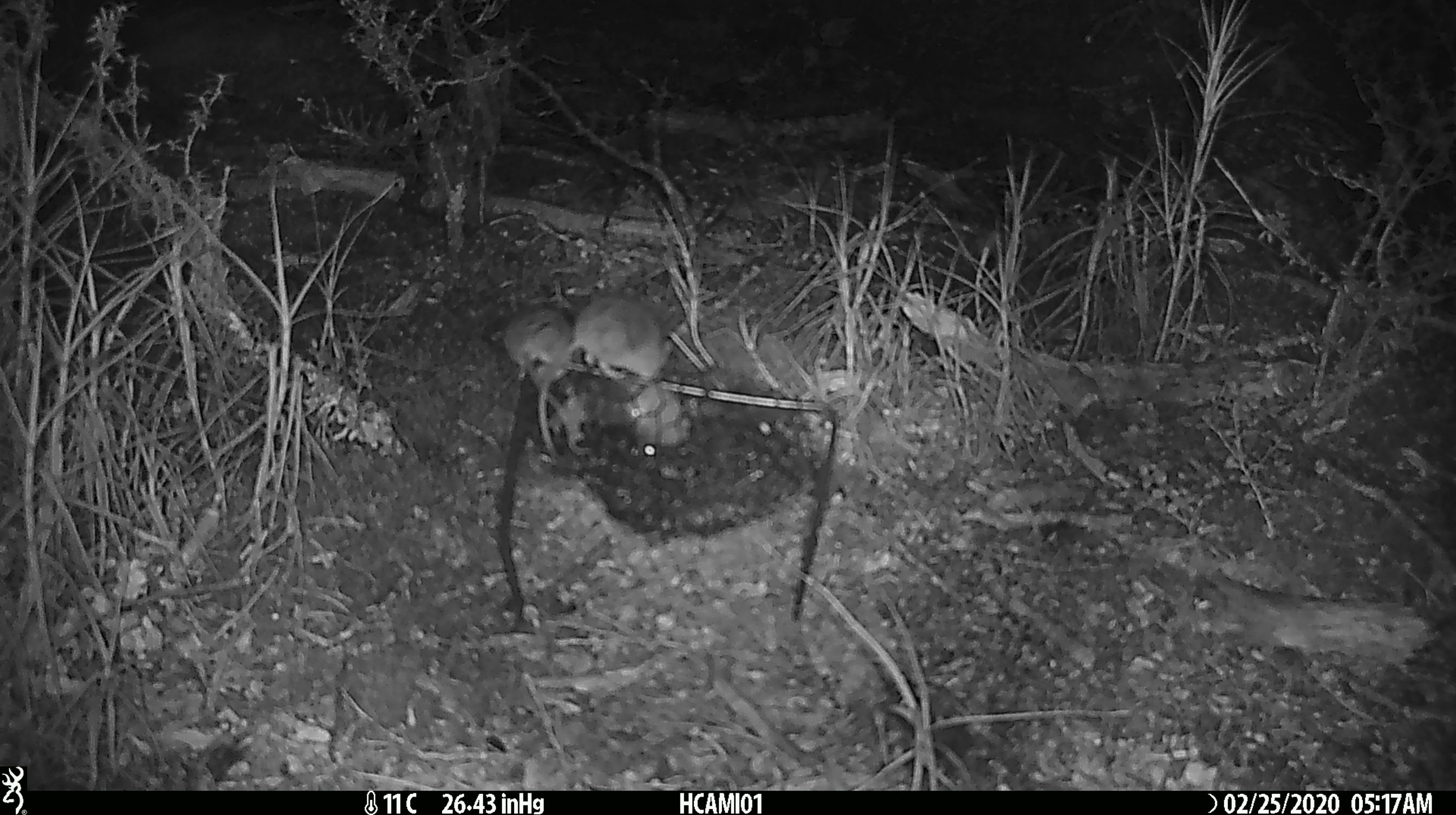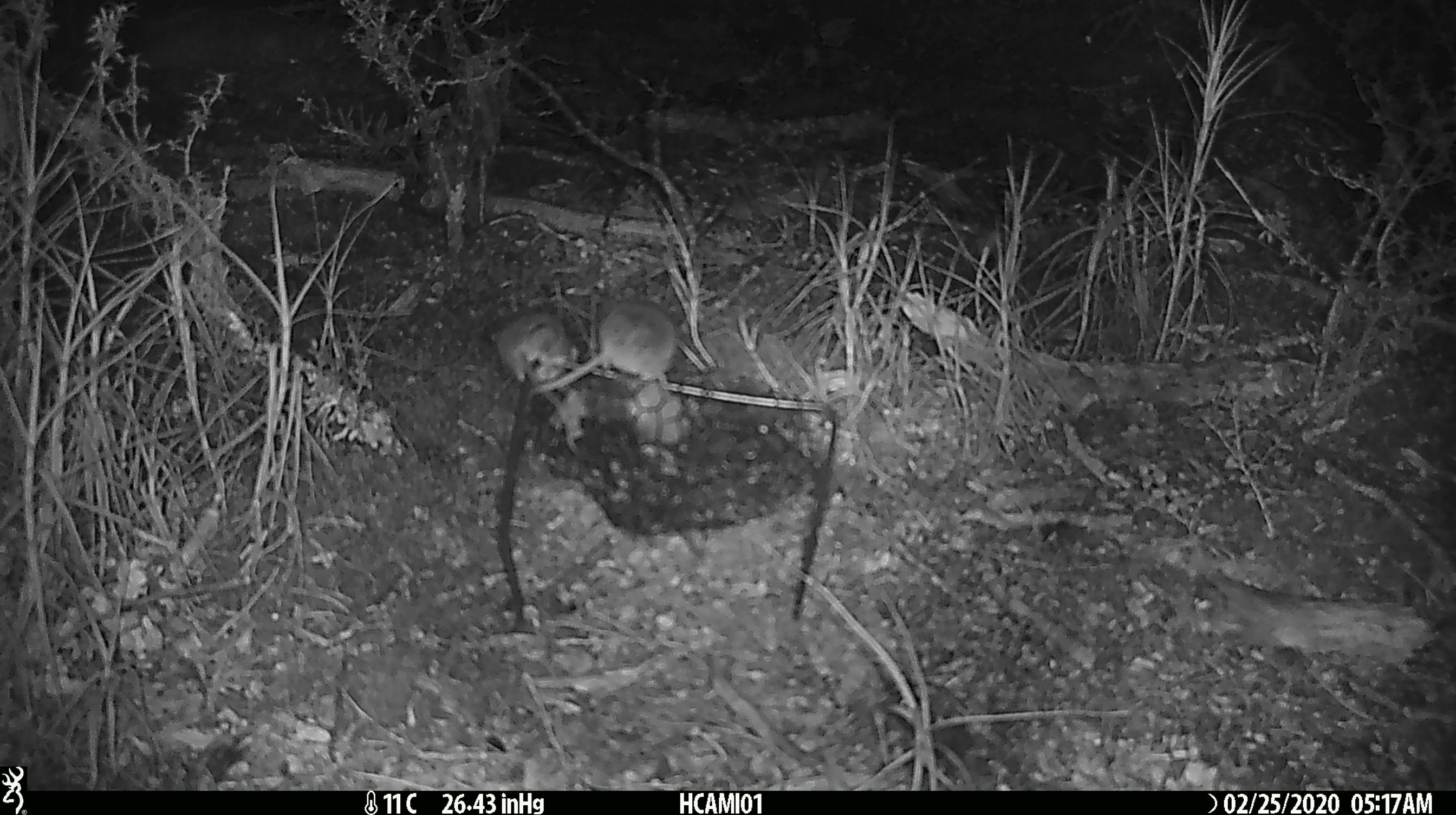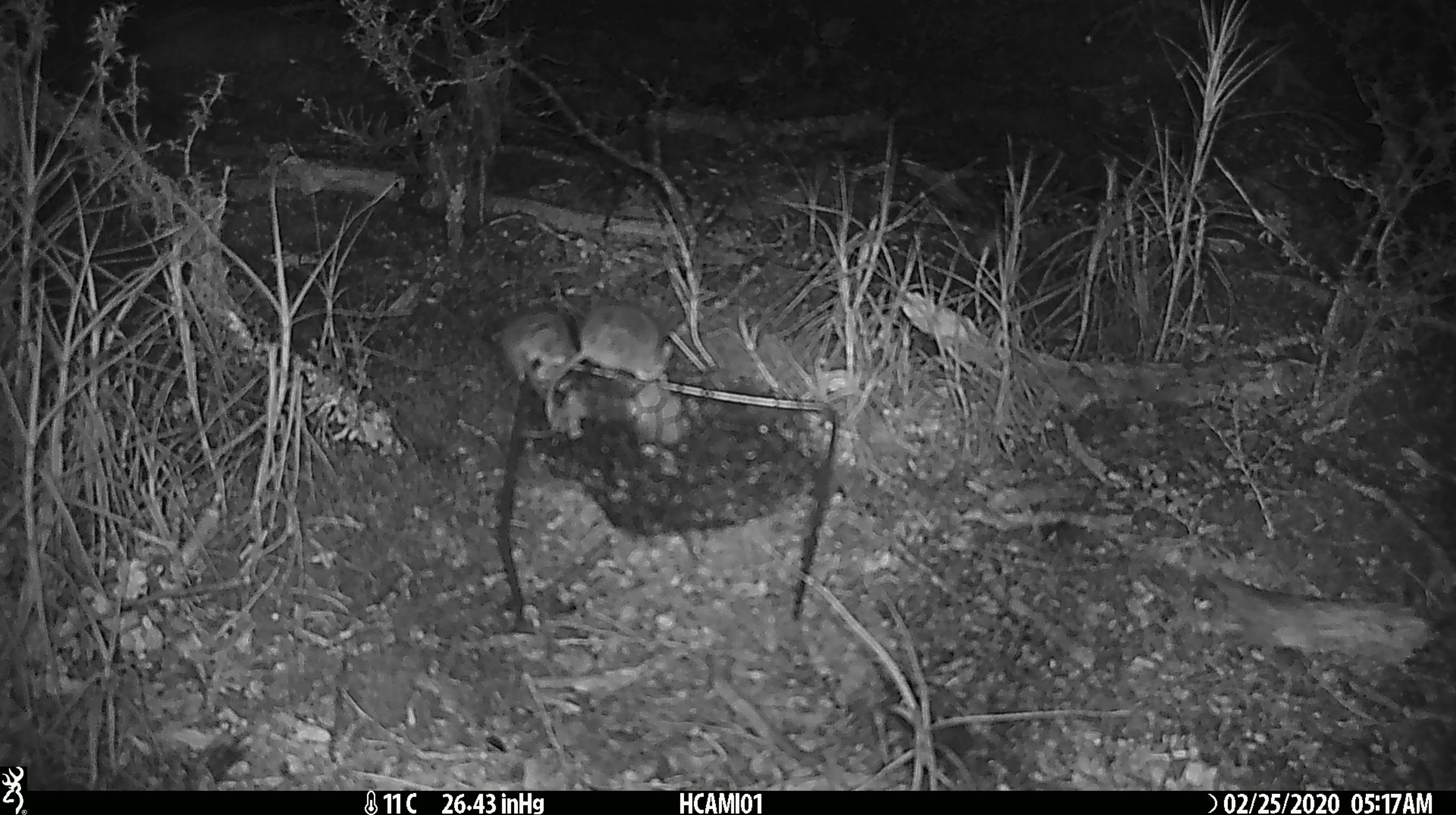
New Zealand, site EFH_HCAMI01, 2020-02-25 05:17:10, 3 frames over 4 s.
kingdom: Animalia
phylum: Chordata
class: Mammalia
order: Rodentia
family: Muridae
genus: Mus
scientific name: Mus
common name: mouse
Mouse (Mus).